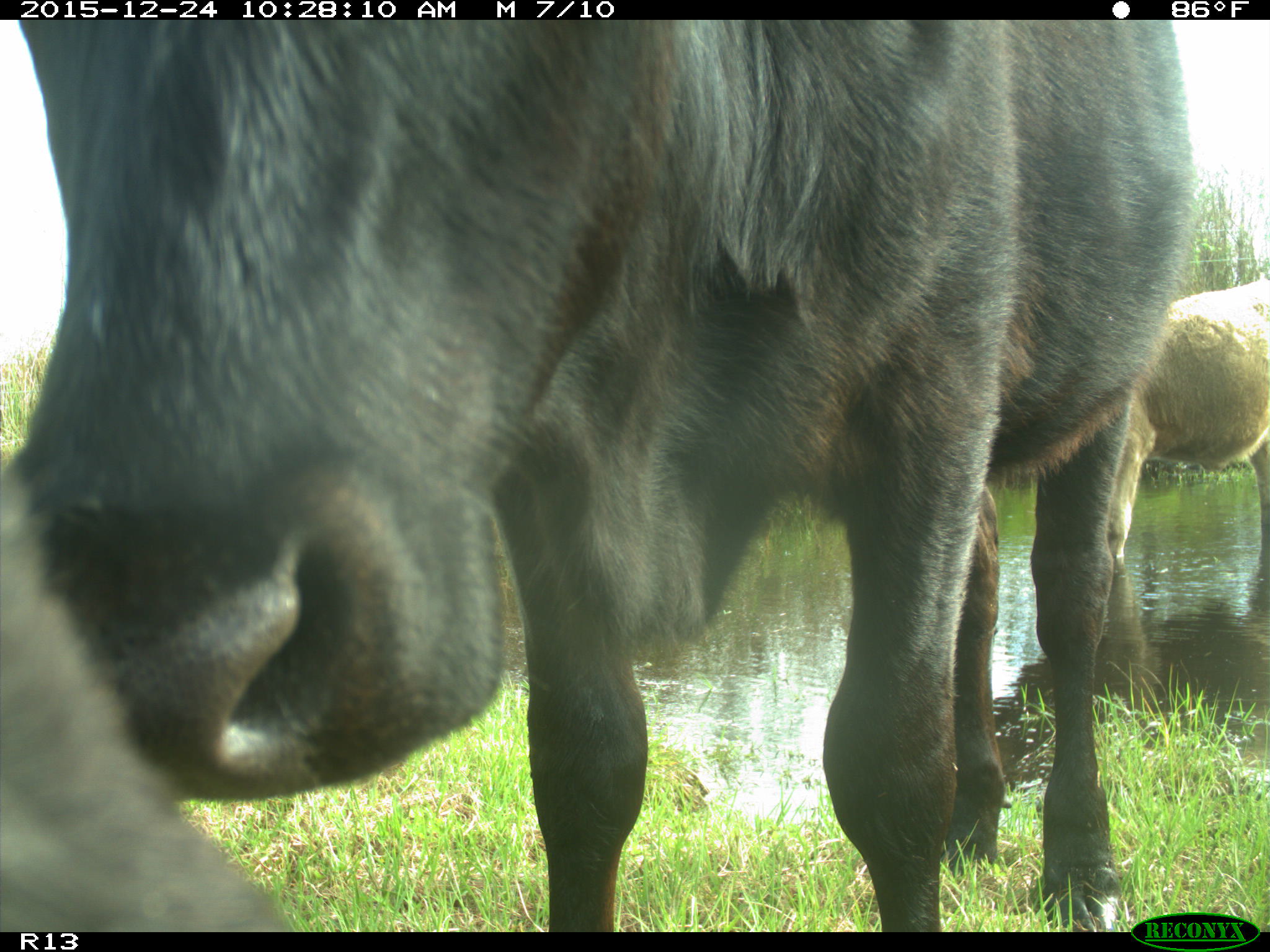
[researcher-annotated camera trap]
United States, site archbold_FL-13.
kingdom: Animalia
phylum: Chordata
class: Mammalia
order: Artiodactyla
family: Bovidae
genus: Bos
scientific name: Bos taurus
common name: domestic cow